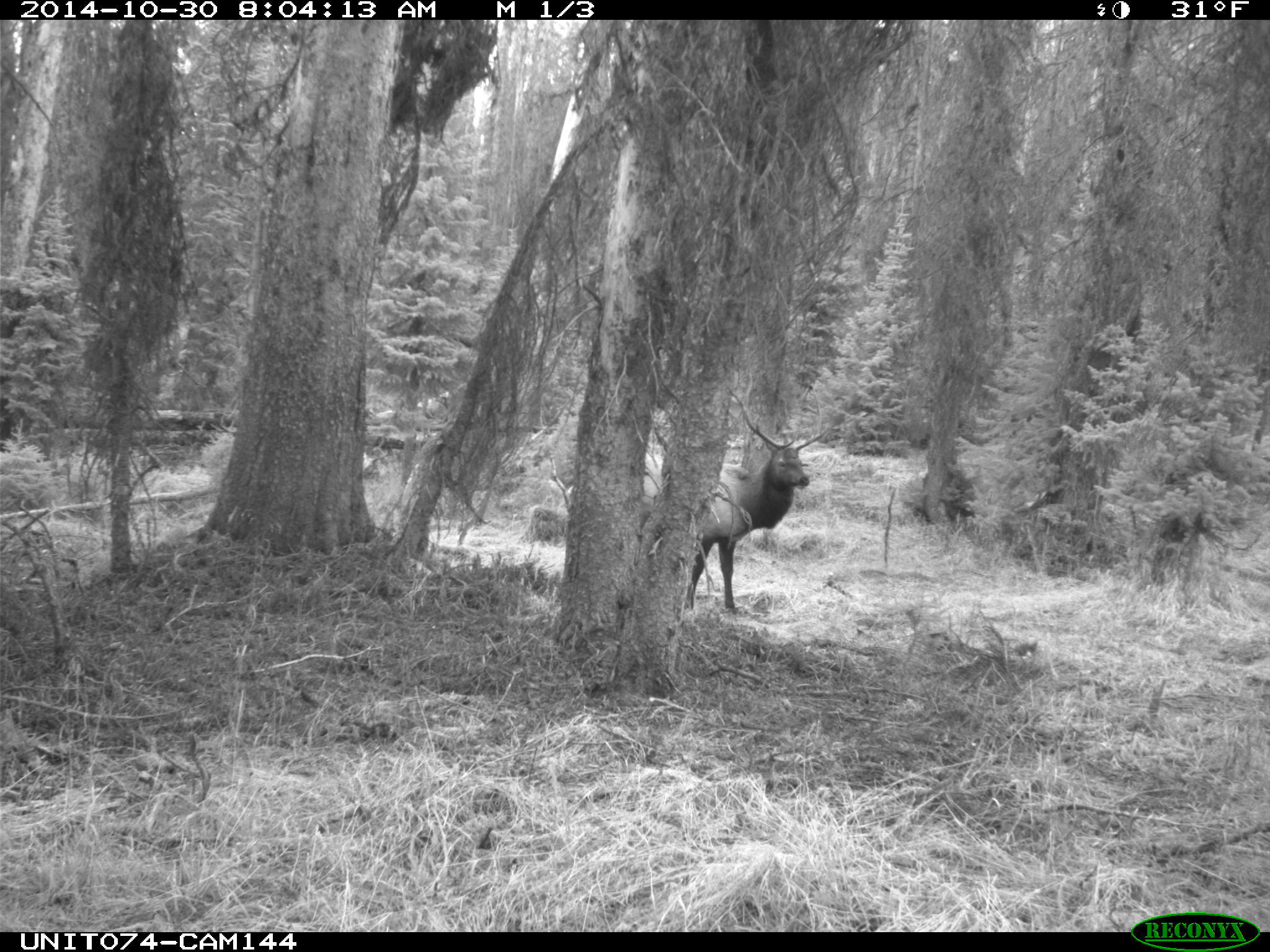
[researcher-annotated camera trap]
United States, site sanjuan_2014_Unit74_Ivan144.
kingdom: Animalia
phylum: Chordata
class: Mammalia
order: Artiodactyla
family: Cervidae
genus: Cervus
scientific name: Cervus elaphus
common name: red deer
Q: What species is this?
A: Cervus elaphus (red deer).